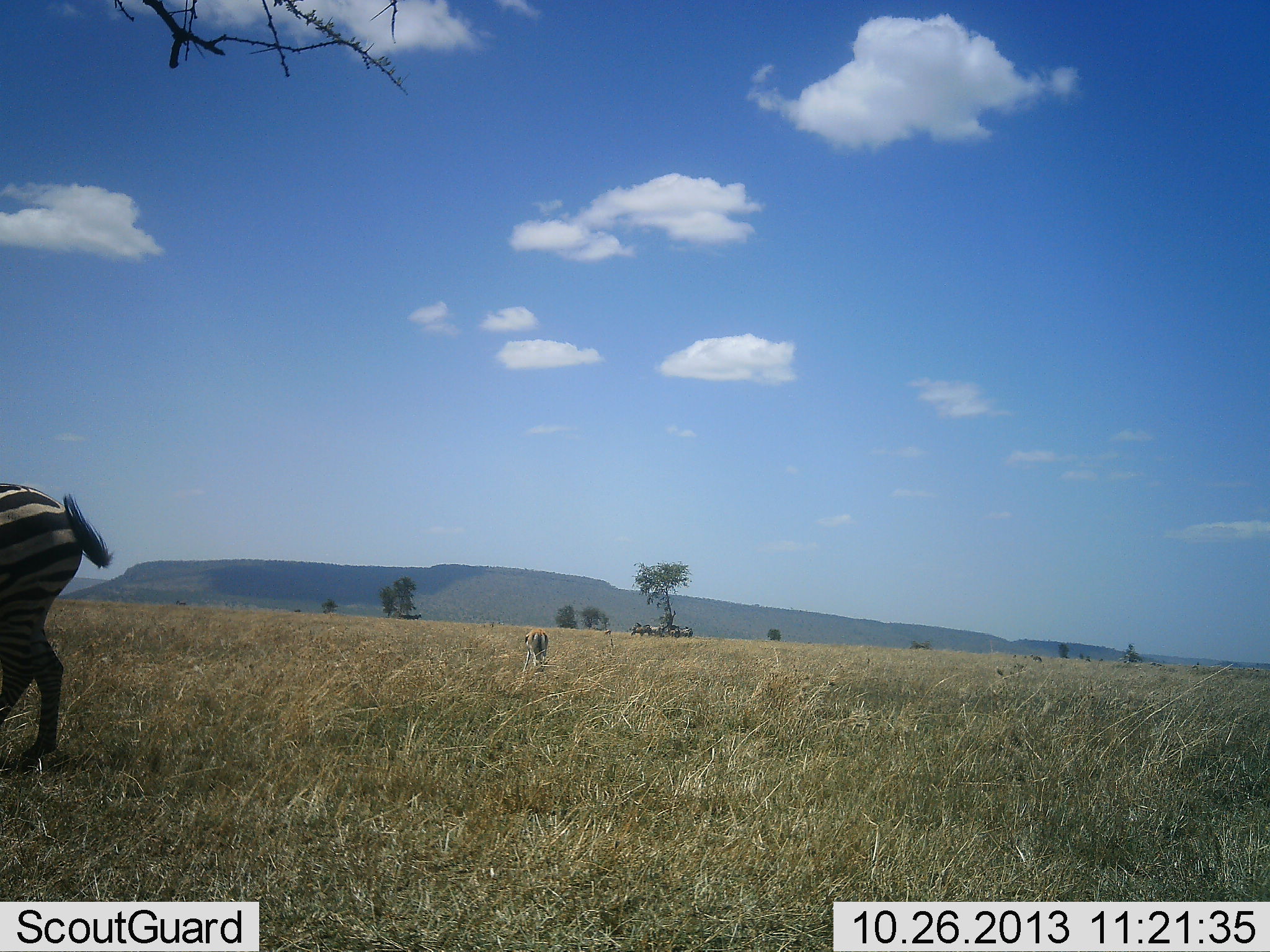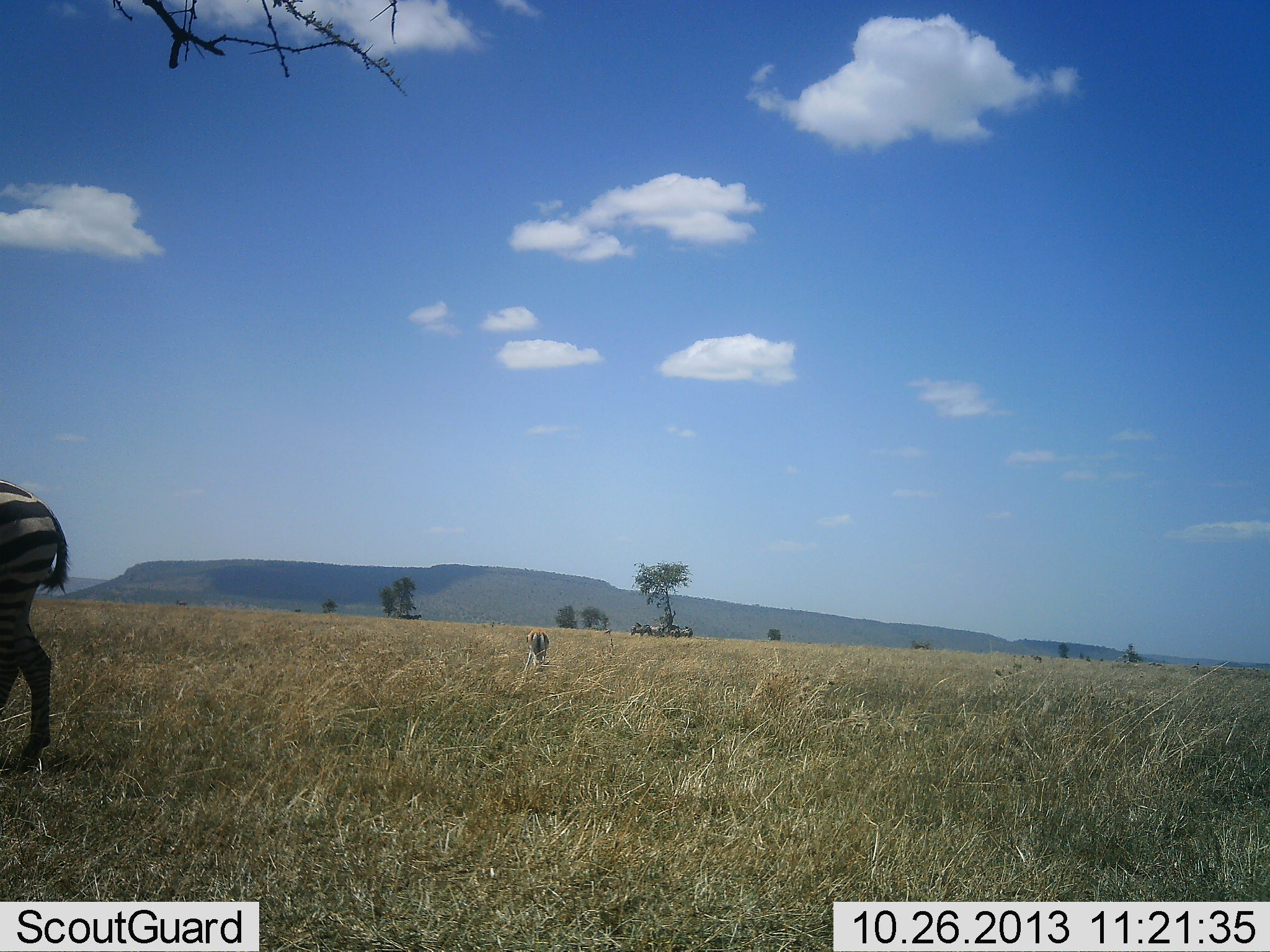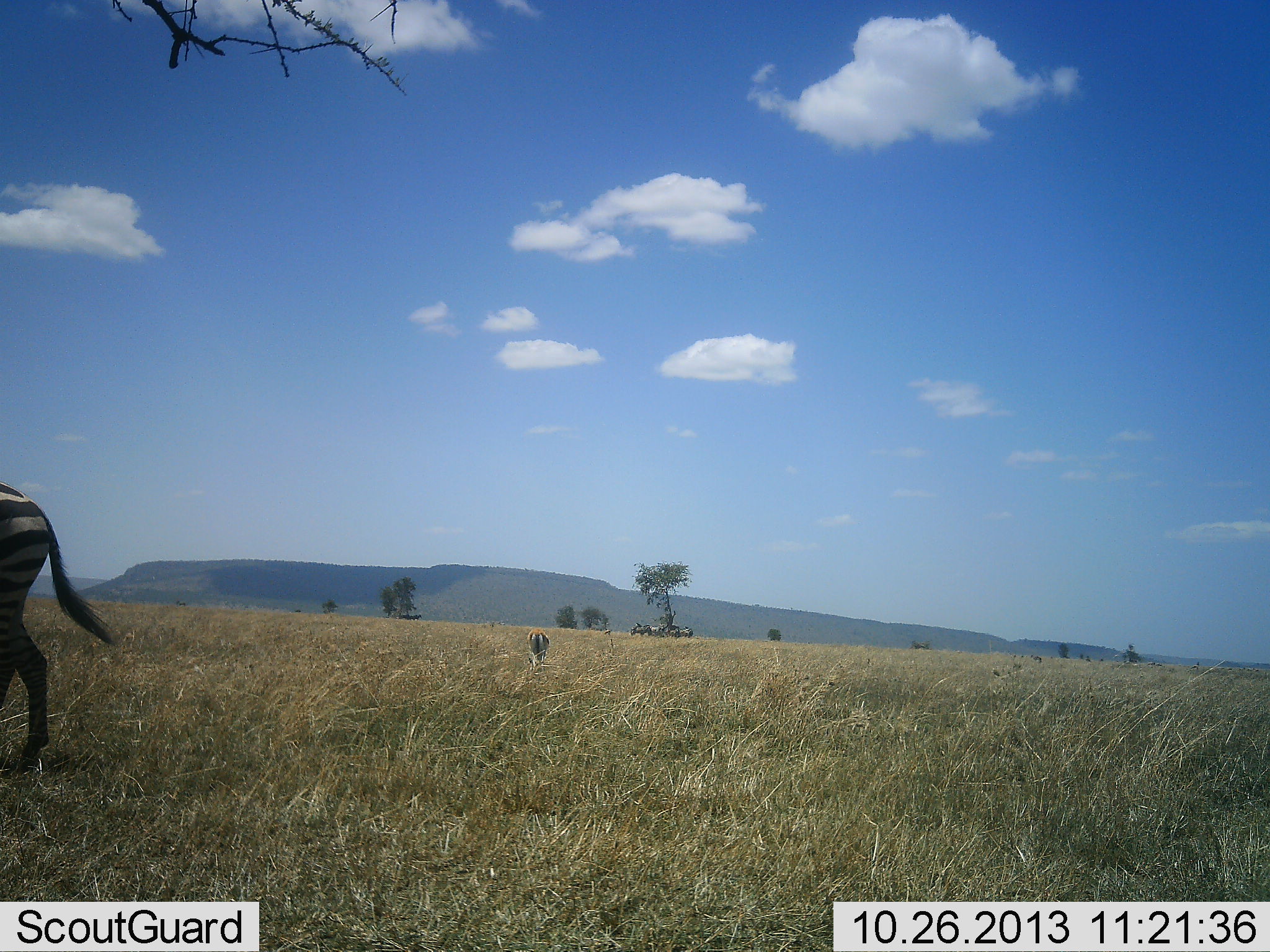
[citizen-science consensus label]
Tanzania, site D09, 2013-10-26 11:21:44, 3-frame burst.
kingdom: Animalia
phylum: Chordata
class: Mammalia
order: Perissodactyla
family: Equidae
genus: Equus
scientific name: Equus quagga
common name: plains zebra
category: zebra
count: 1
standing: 71%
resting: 0%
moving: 29%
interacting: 0%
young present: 0%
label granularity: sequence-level